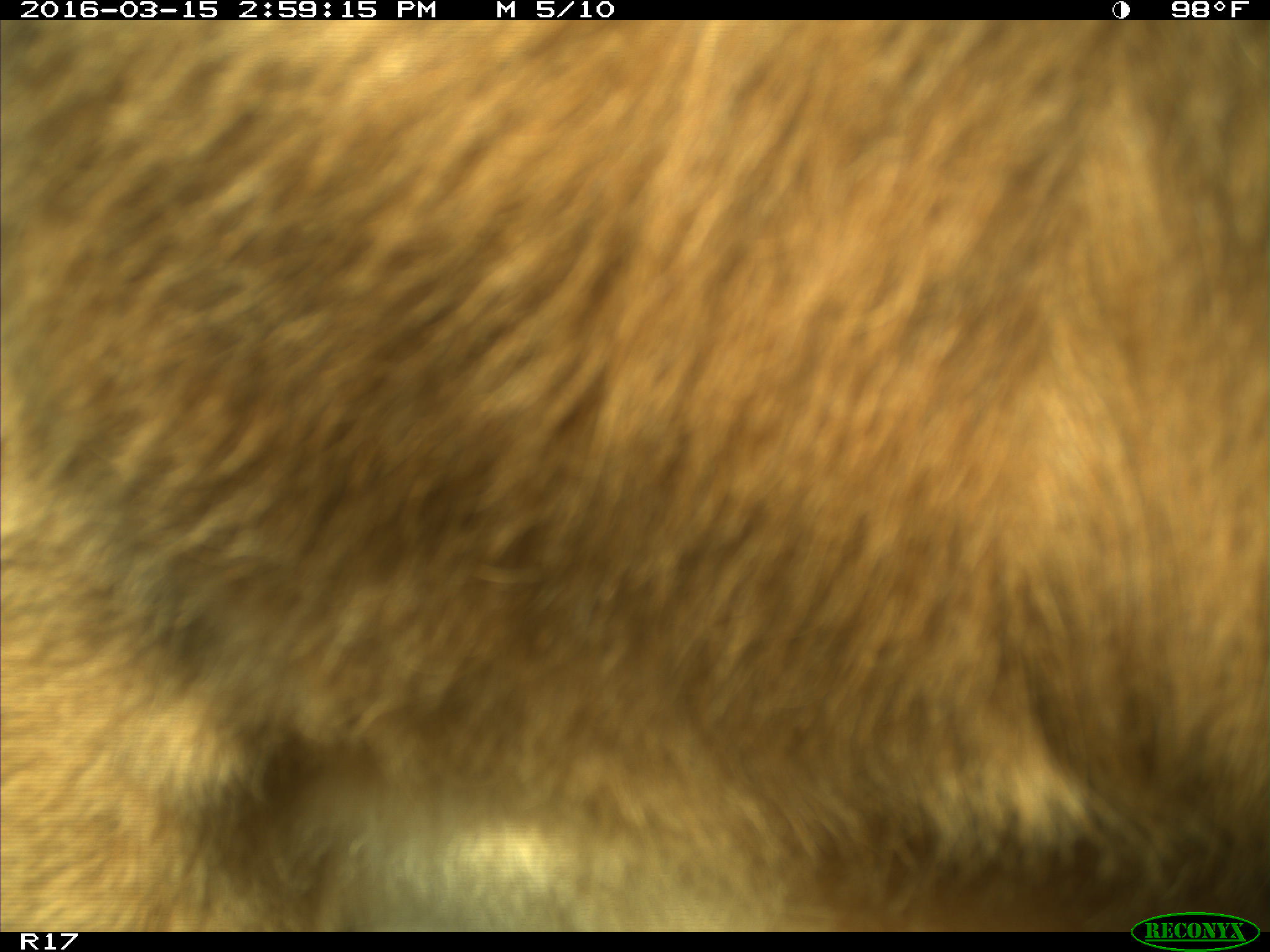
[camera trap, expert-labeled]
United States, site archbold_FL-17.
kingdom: Animalia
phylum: Chordata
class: Mammalia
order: Artiodactyla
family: Bovidae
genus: Bos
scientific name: Bos taurus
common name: domestic cow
Bos taurus (domestic cow).